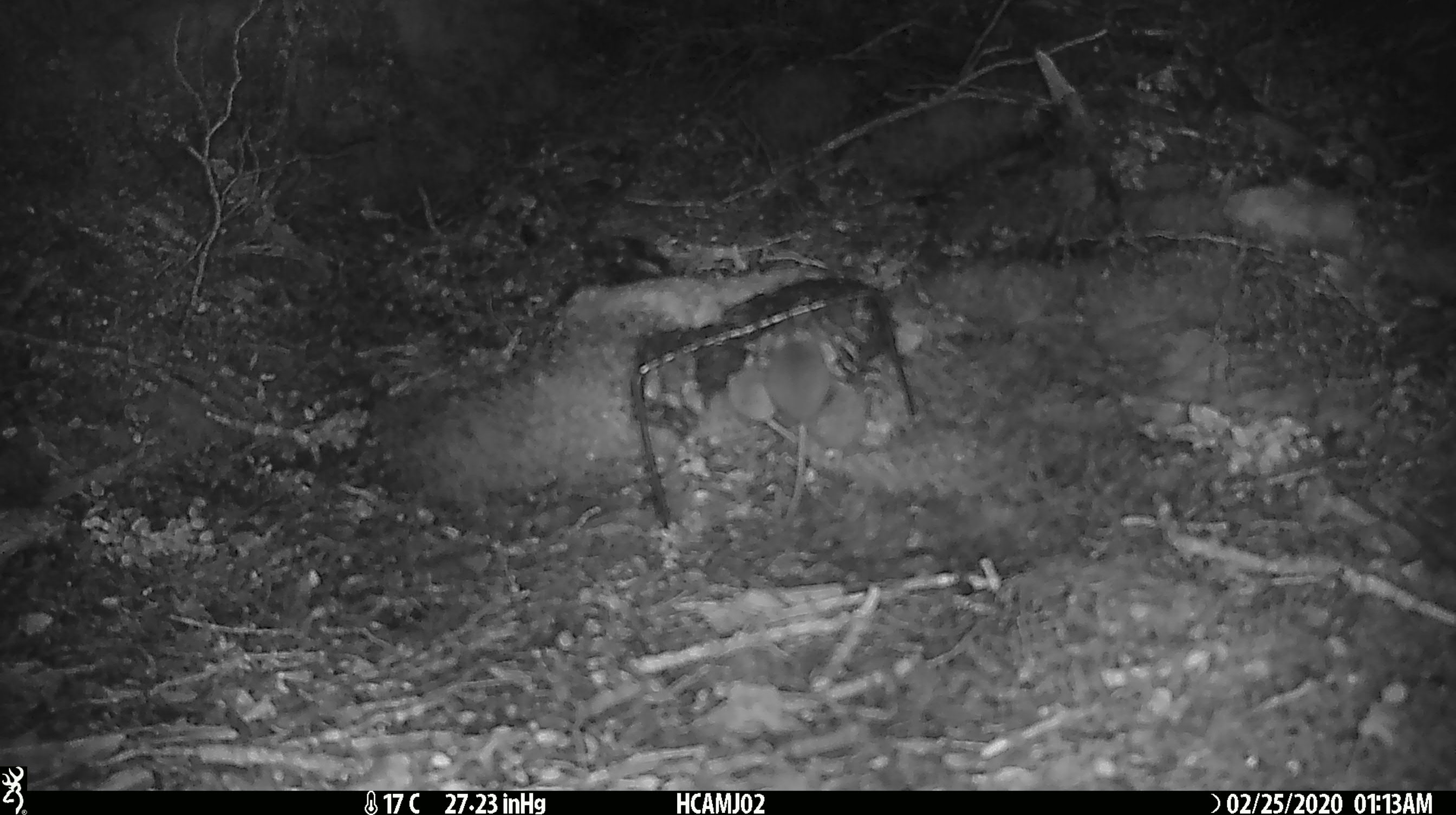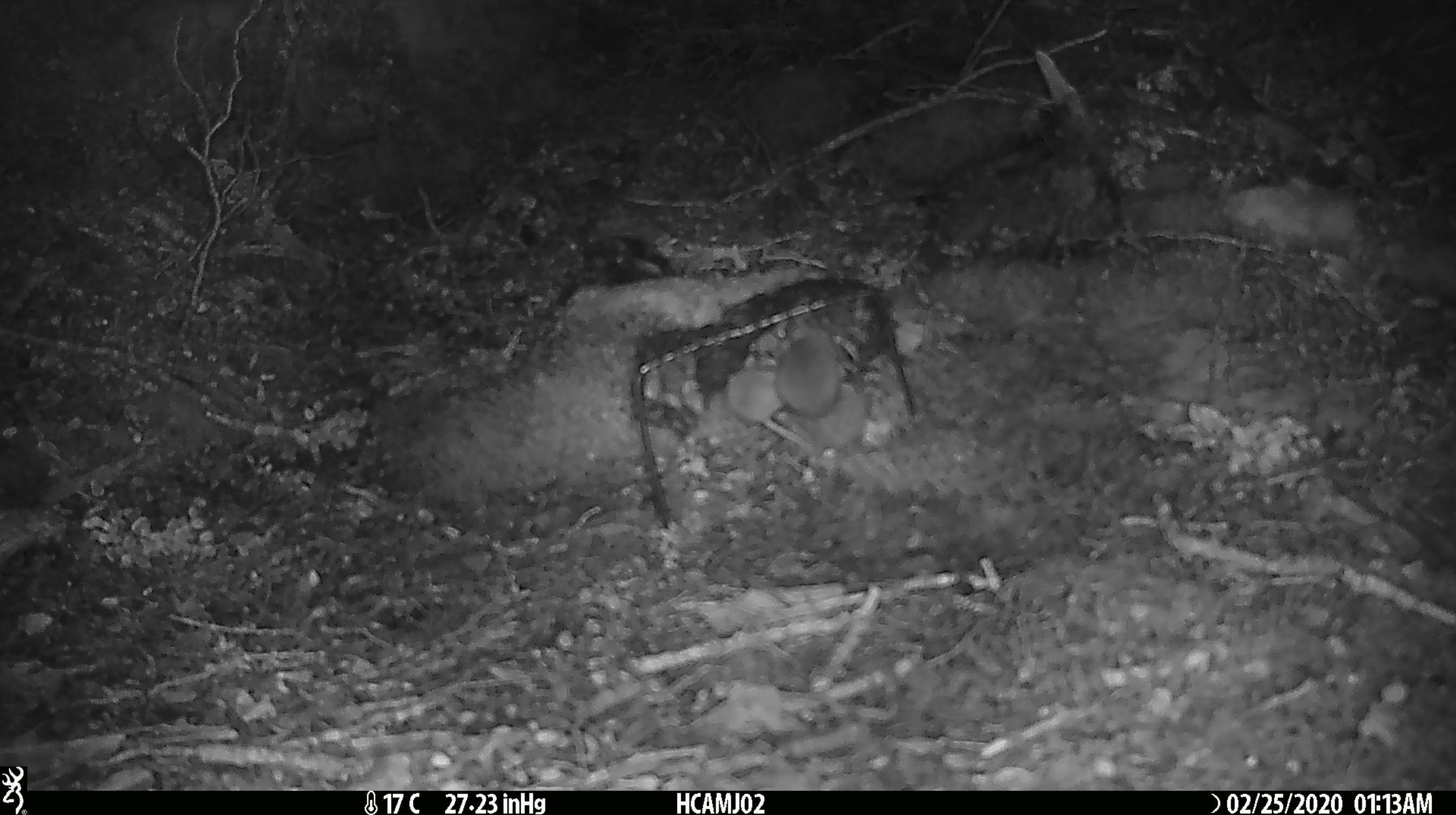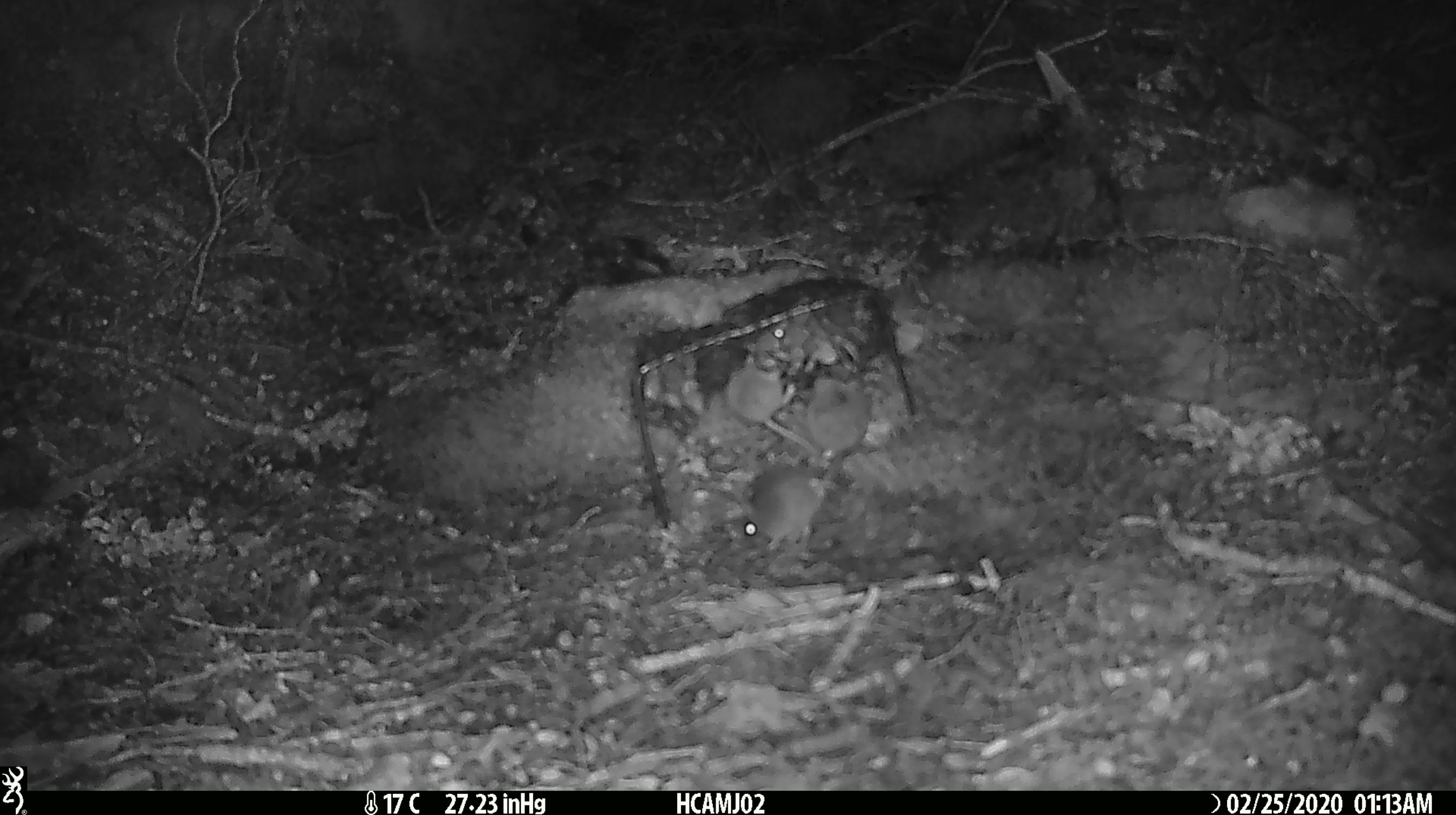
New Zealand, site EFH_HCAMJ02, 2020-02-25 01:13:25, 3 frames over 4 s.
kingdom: Animalia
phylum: Chordata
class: Mammalia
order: Rodentia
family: Muridae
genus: Mus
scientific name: Mus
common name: mouse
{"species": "mouse (Mus)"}